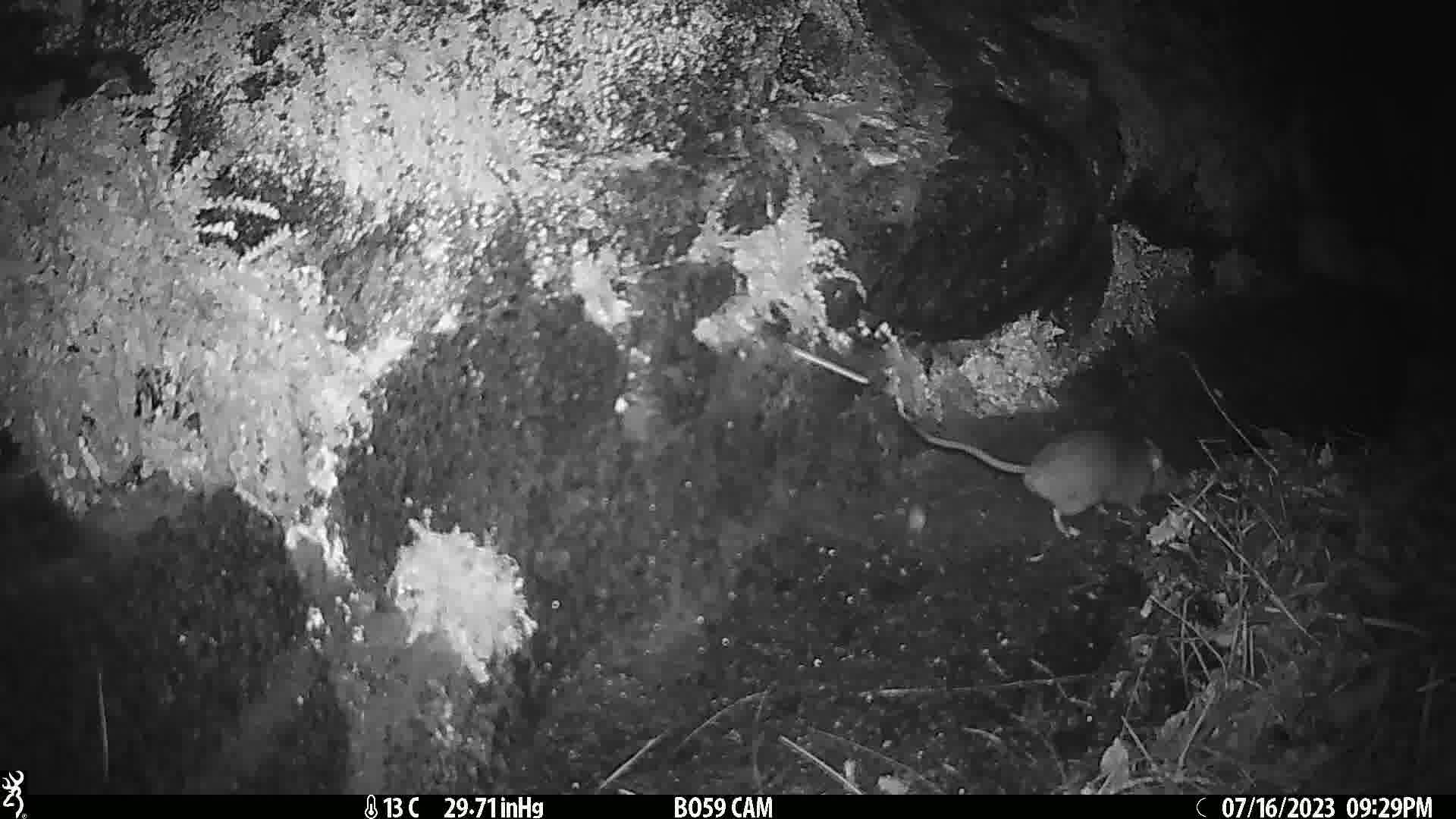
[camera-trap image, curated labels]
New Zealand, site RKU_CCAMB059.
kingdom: Animalia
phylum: Chordata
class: Mammalia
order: Rodentia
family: Muridae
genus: Rattus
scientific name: Rattus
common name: rat